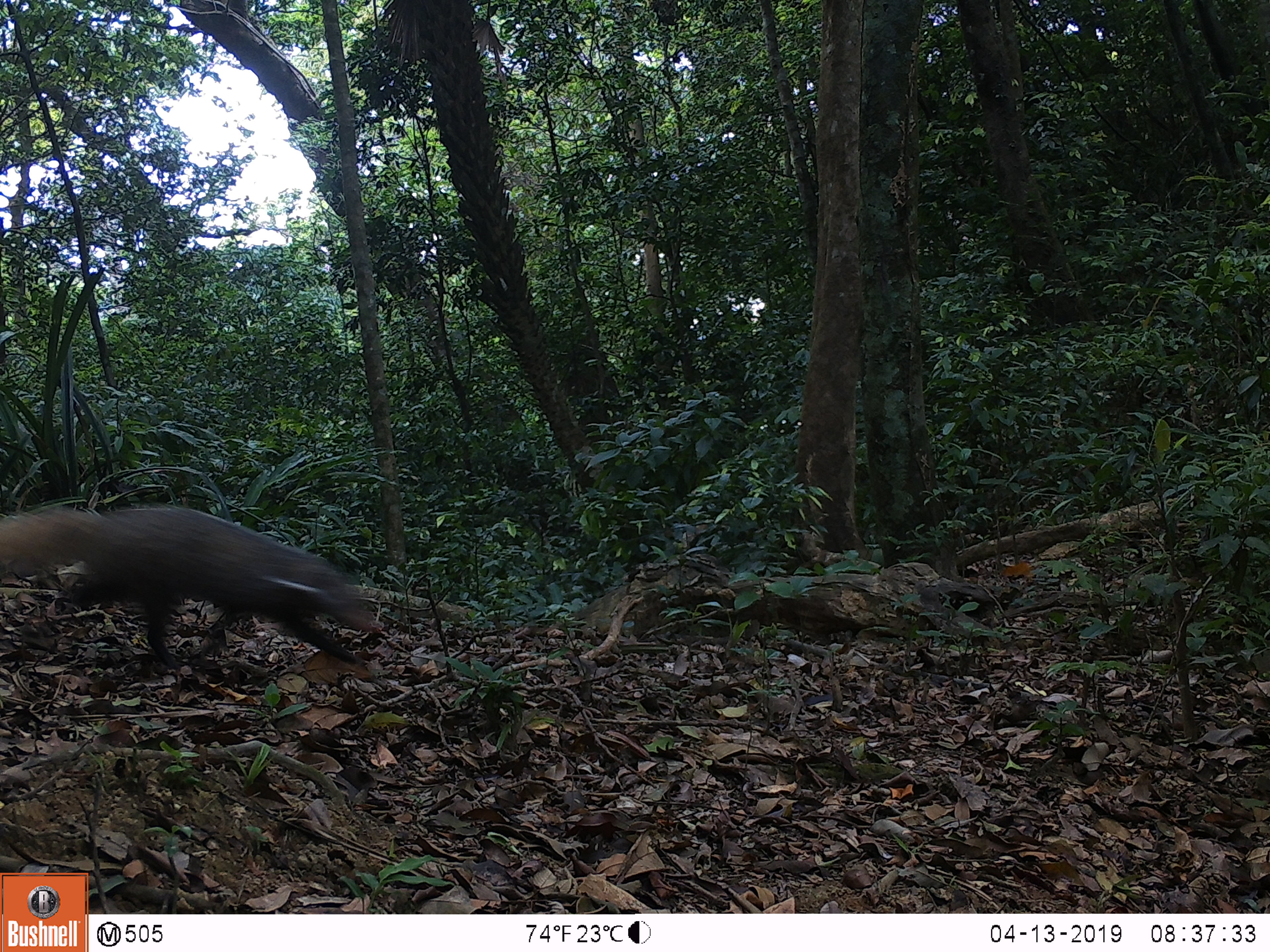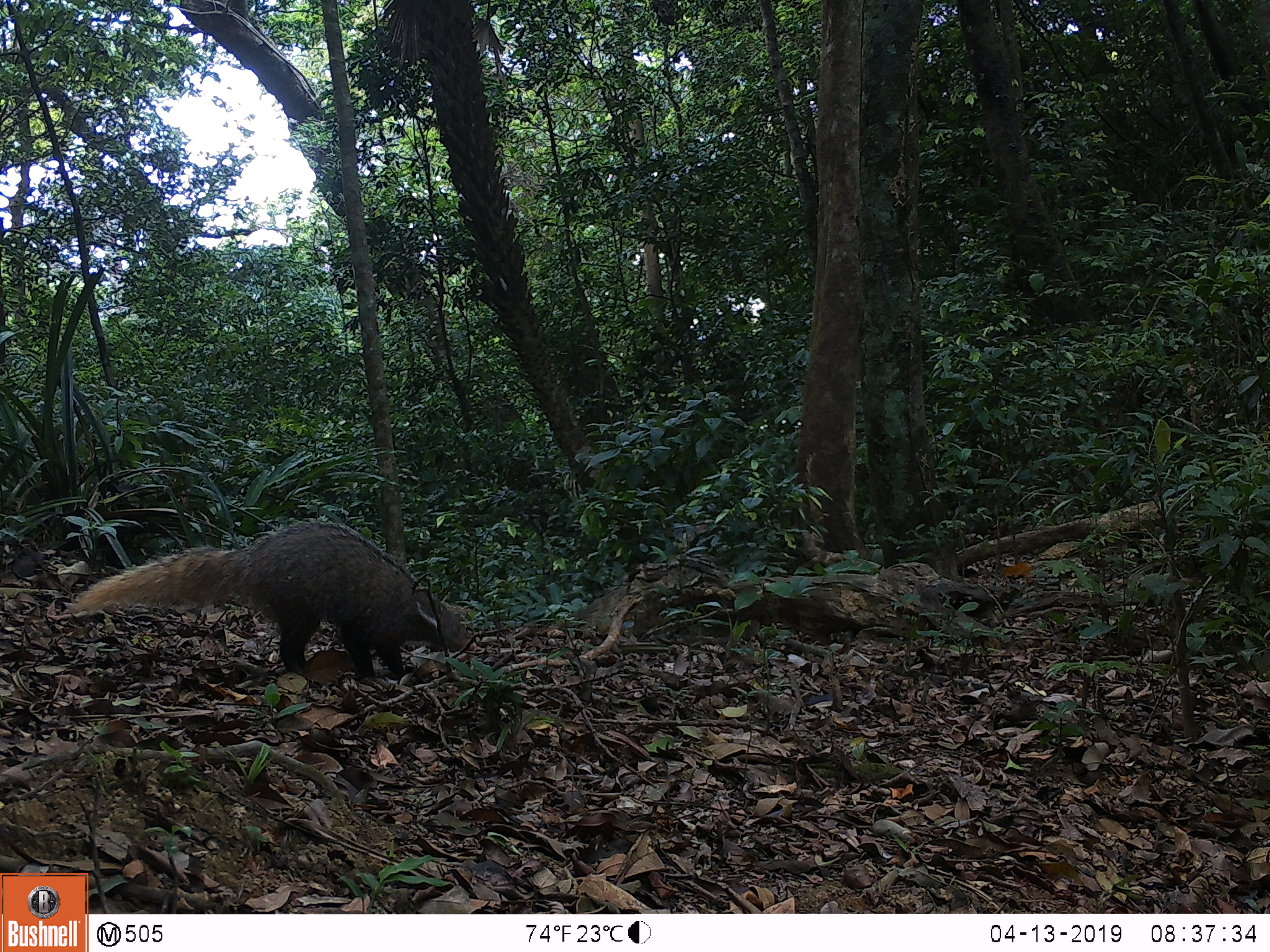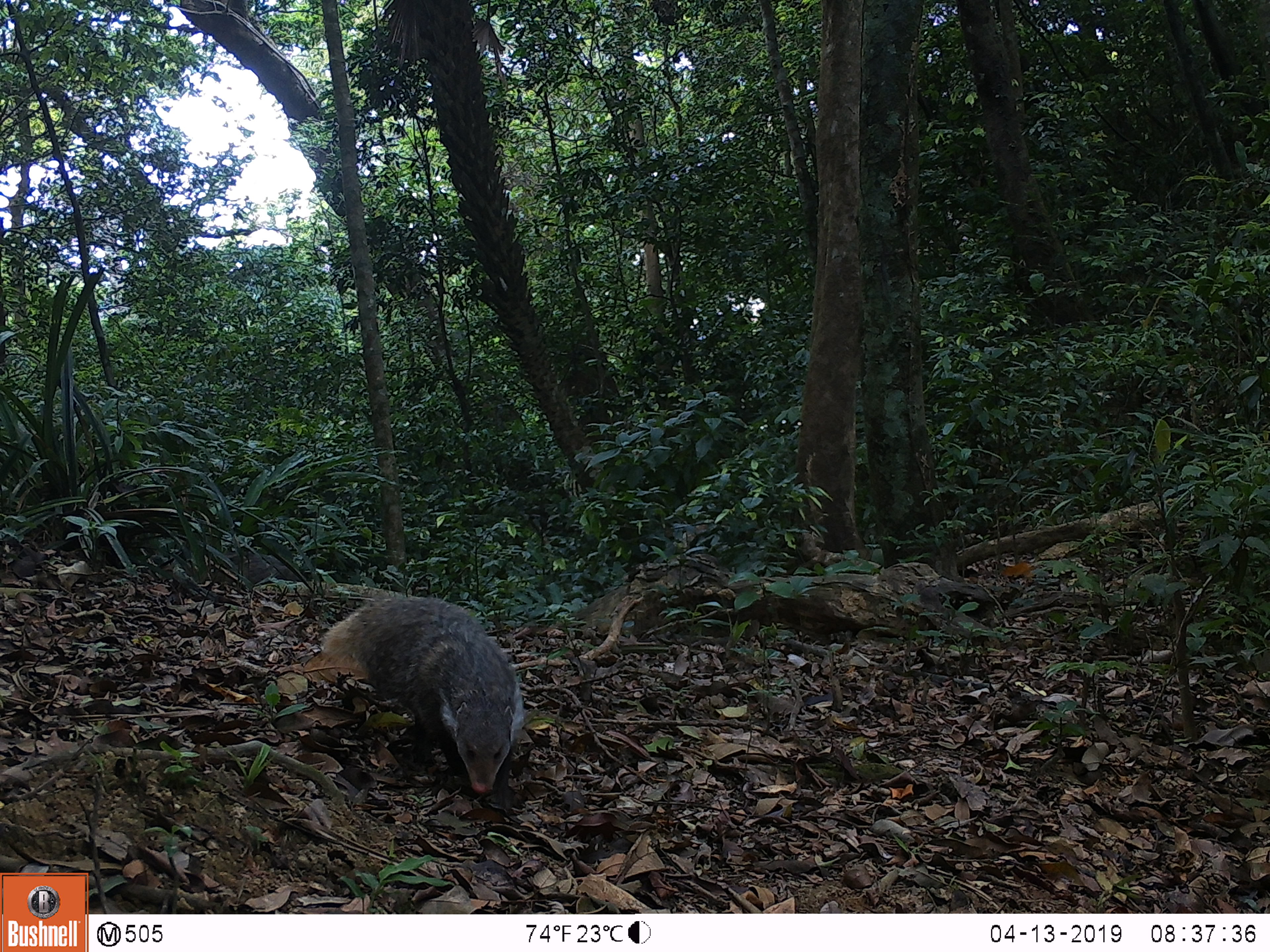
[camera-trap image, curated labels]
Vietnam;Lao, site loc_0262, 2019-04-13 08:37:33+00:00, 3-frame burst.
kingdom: Animalia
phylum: Chordata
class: Mammalia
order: Carnivora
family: Herpestidae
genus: Urva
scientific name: Urva urva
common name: crab-eating mongoose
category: crab eating mongoose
Crab eating mongoose (crab-eating mongoose) (Urva urva). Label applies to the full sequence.